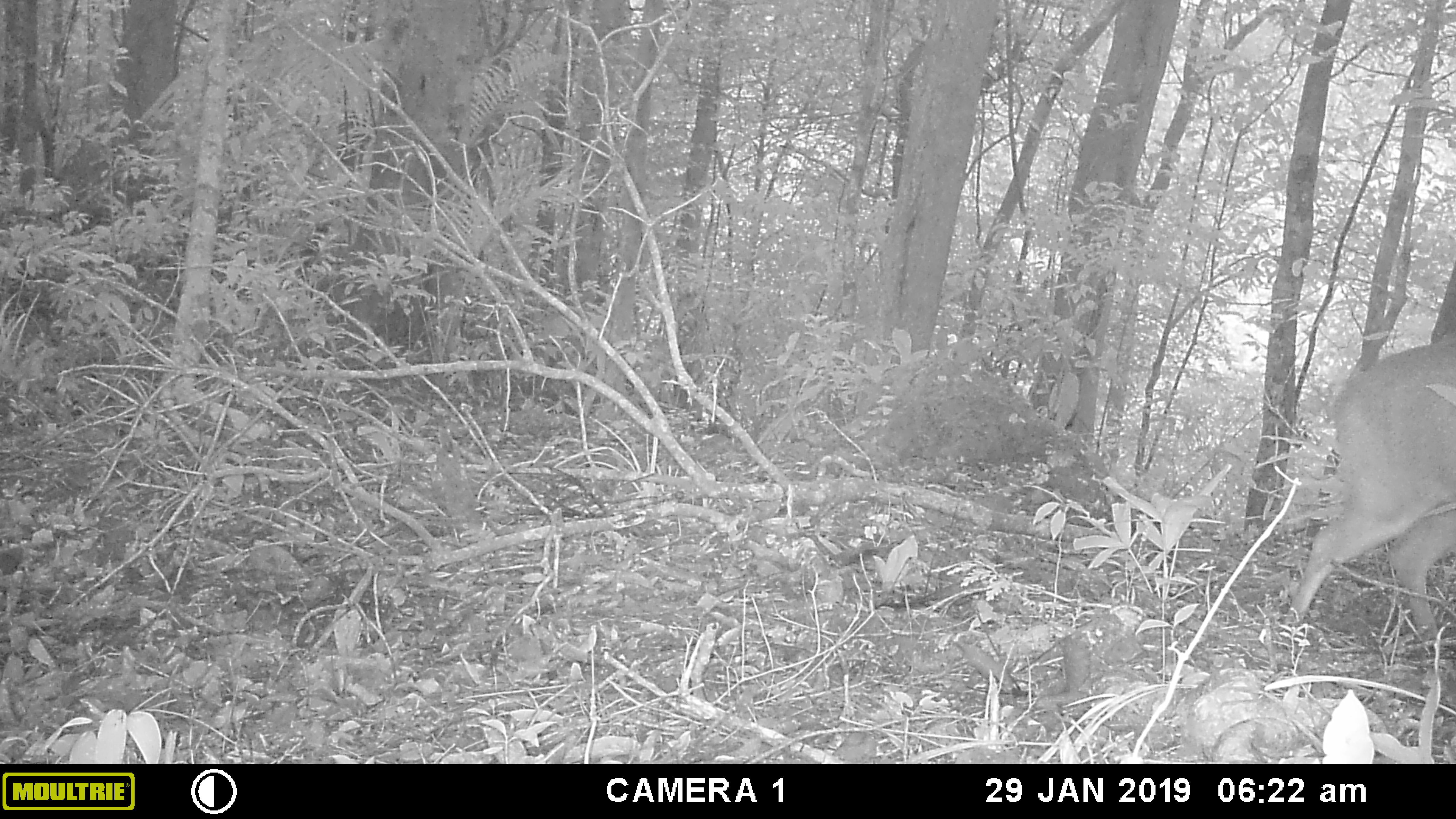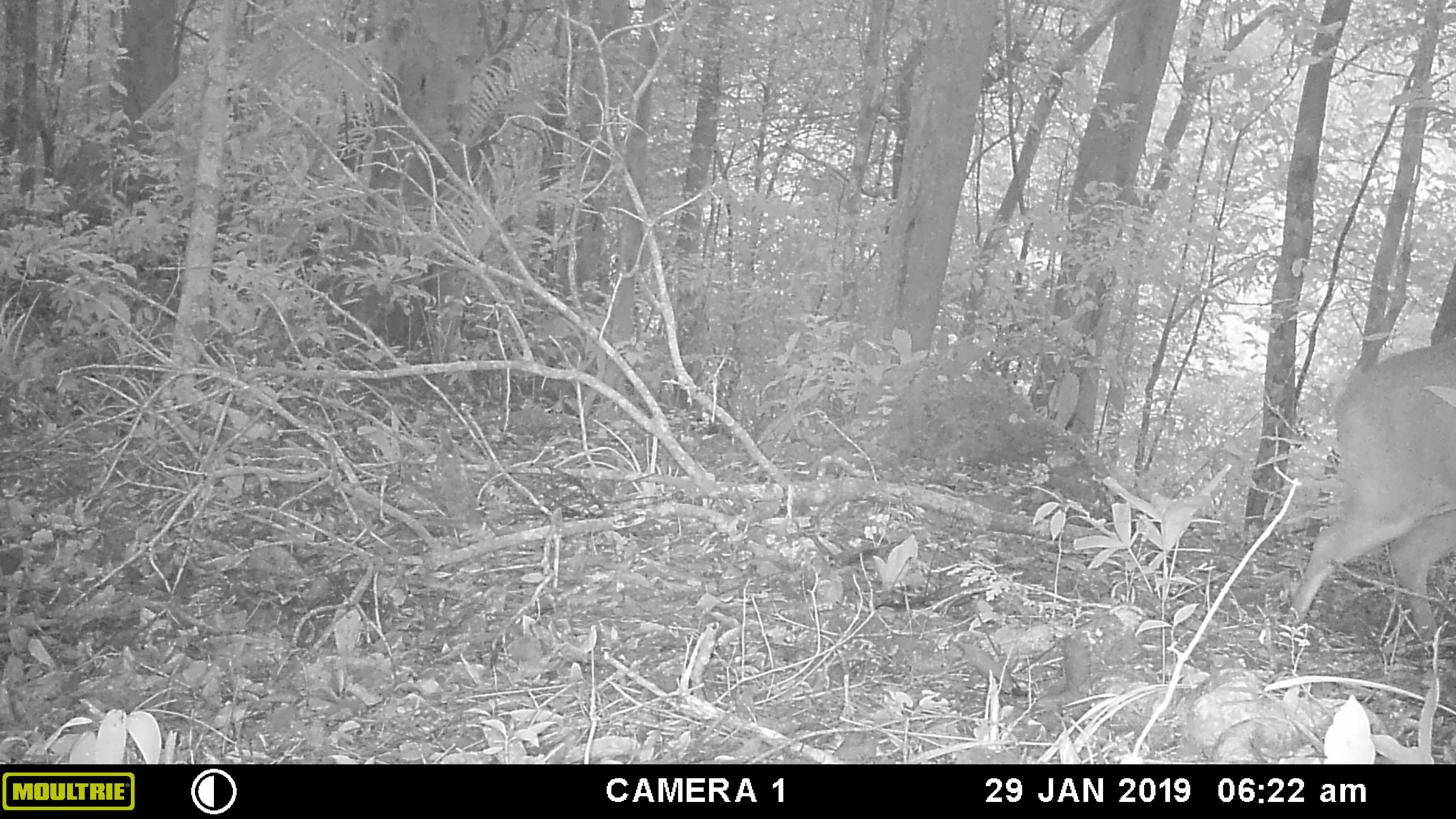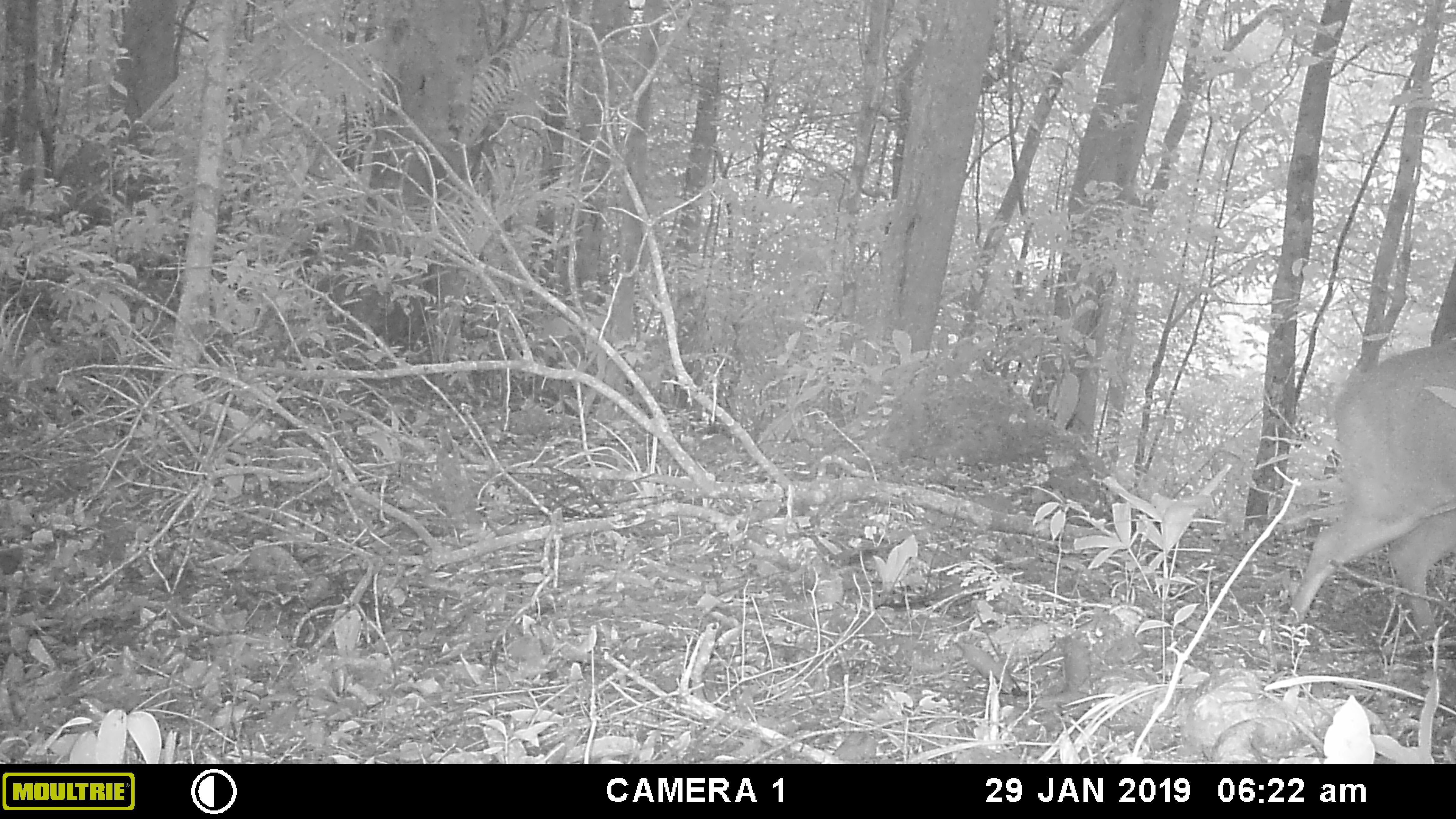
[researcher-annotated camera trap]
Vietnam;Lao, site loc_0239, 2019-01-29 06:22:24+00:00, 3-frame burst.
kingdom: Animalia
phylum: Chordata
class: Mammalia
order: Artiodactyla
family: Cervidae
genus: Muntiacus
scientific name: Muntiacus vuquangensis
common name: large-antlered muntjac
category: large antlered muntjac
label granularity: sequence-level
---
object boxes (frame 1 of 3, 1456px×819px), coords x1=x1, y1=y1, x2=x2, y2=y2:
large antlered muntjac: x1=1281, y1=341, x2=1456, y2=641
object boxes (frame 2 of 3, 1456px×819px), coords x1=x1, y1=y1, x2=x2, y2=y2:
large antlered muntjac: x1=1281, y1=336, x2=1456, y2=642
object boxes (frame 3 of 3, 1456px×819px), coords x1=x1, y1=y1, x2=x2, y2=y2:
large antlered muntjac: x1=1282, y1=332, x2=1456, y2=641